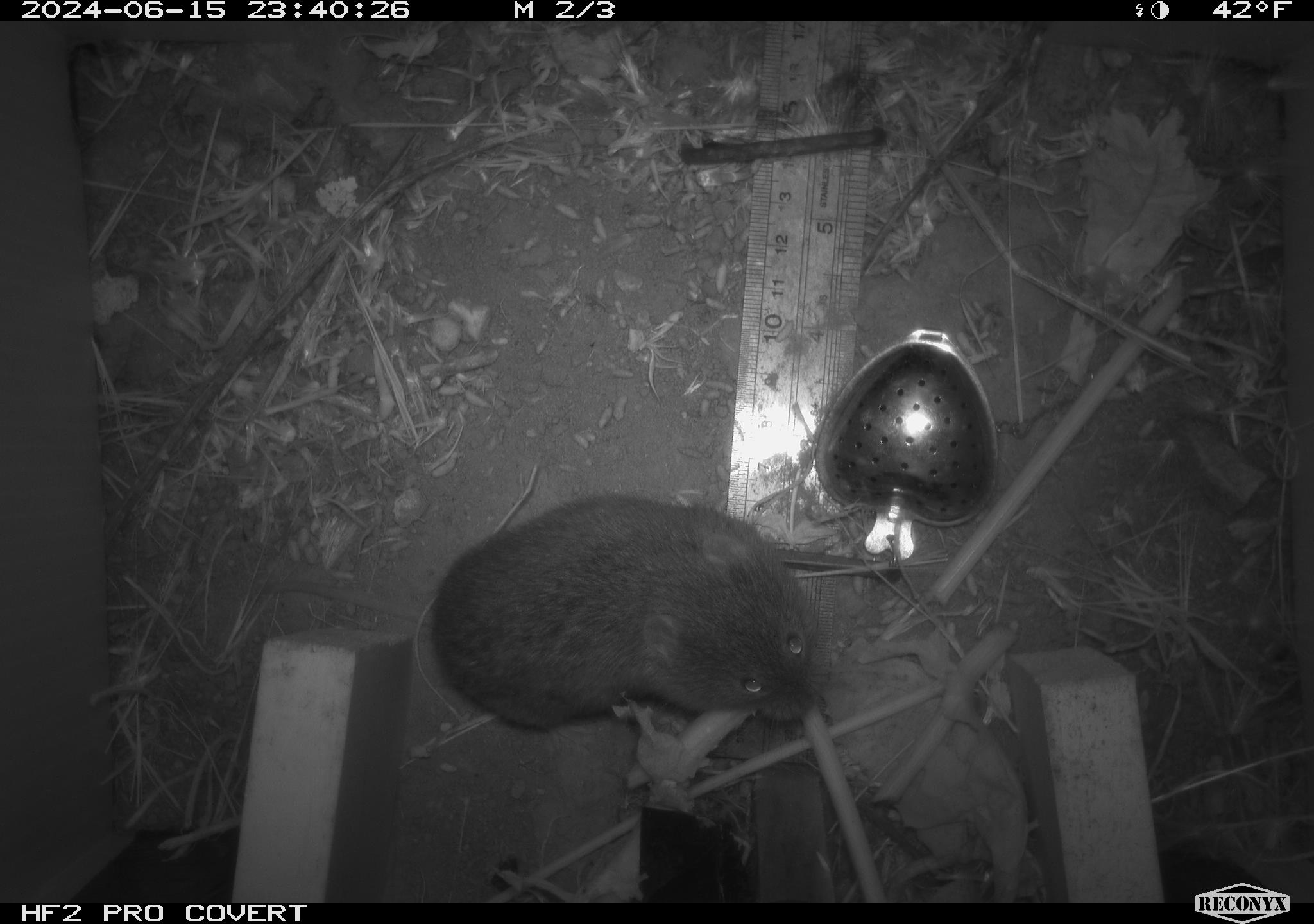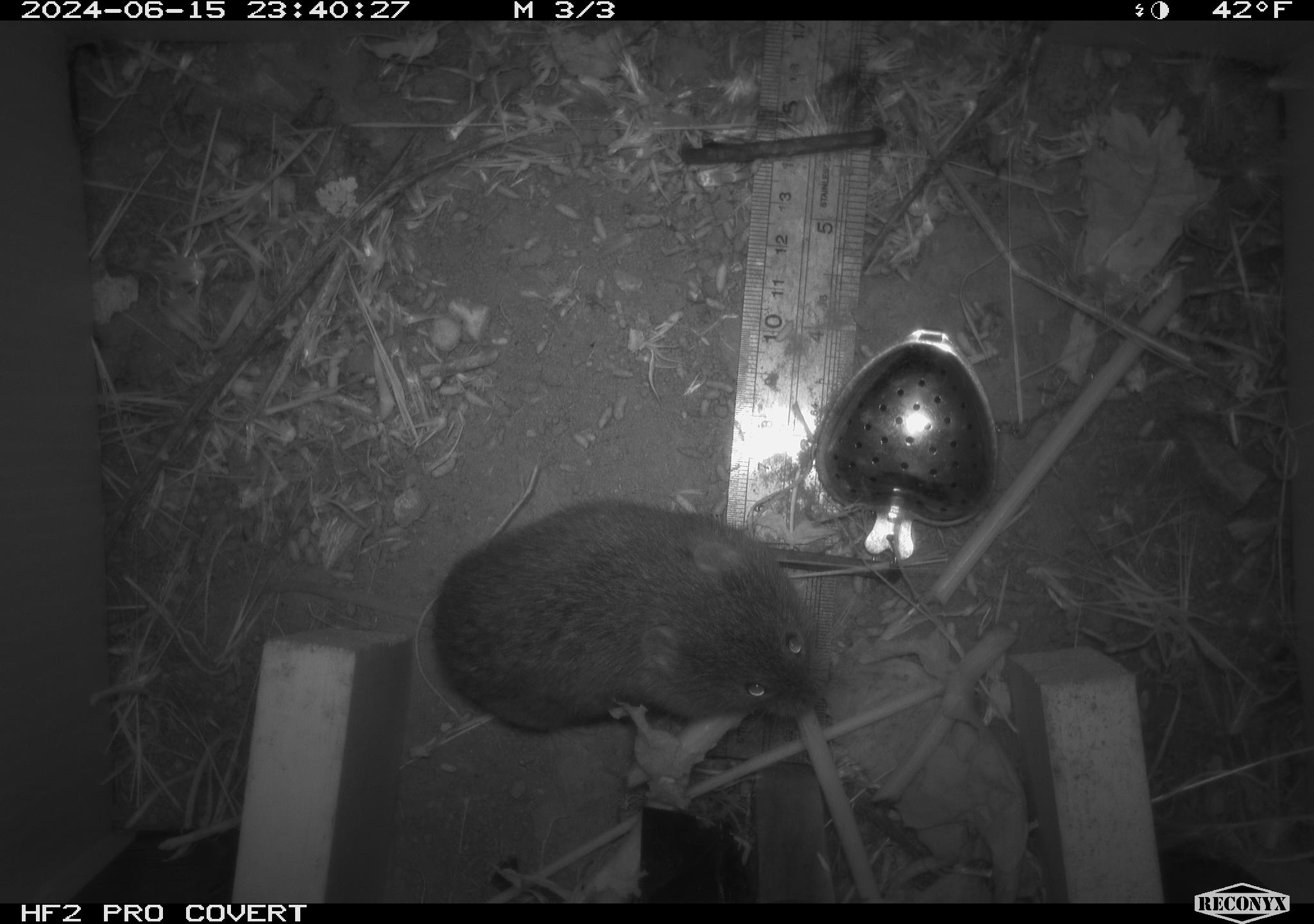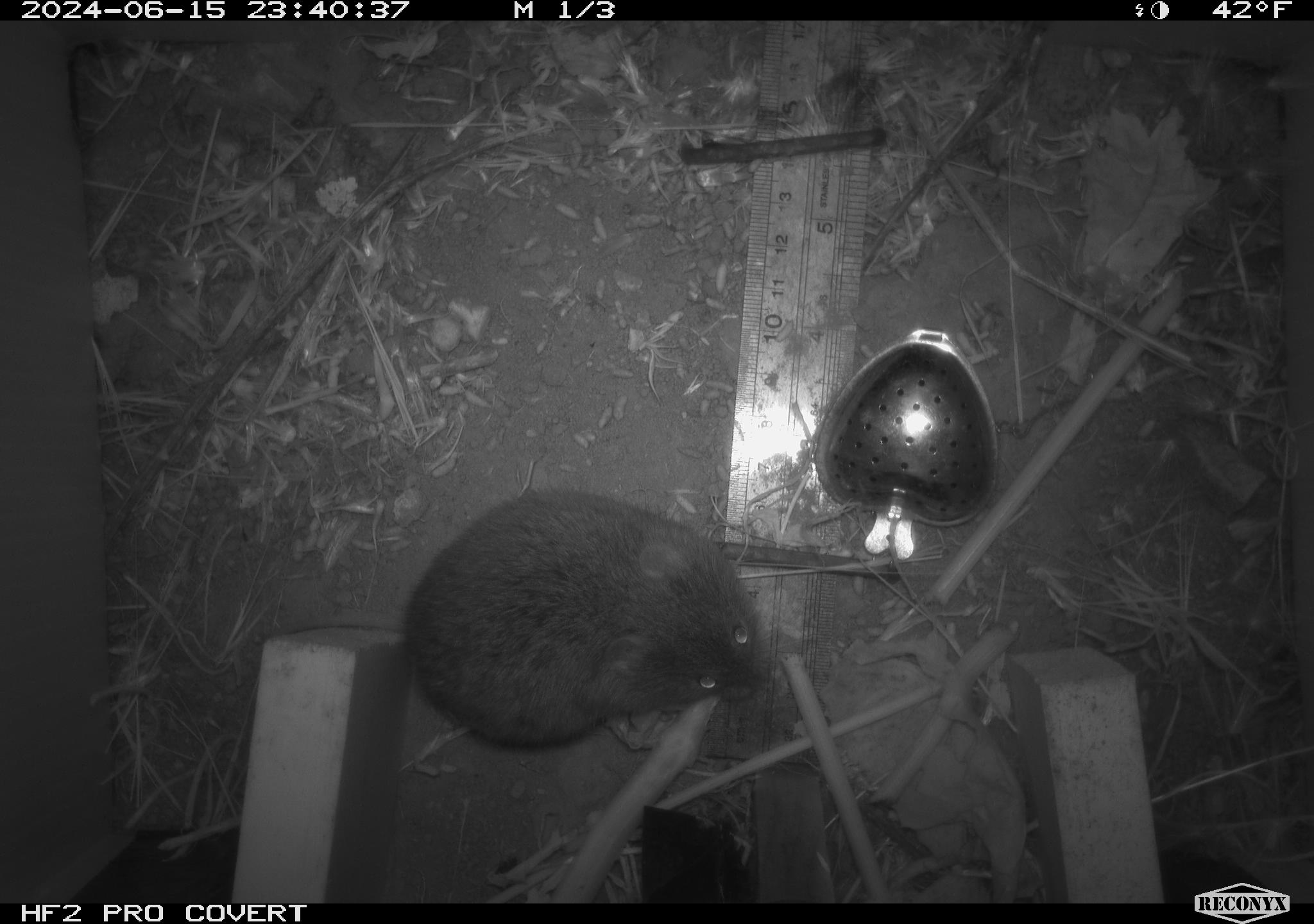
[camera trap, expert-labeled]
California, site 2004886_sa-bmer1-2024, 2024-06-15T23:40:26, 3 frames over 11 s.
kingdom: Animalia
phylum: Chordata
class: Mammalia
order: Rodentia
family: Cricetidae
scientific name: Cricetidae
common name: hamsters, voles, lemmings, and allies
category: cricetidae family